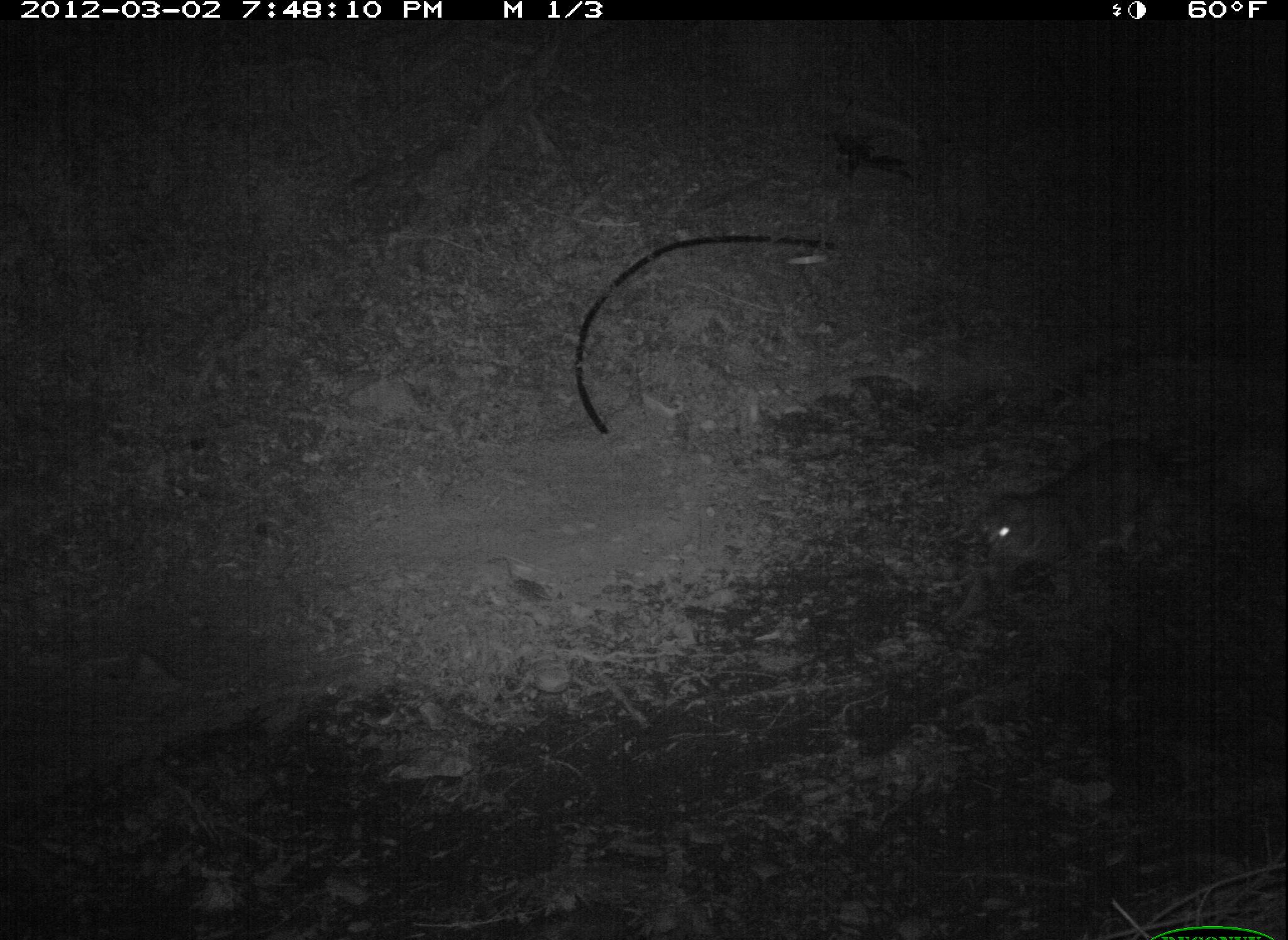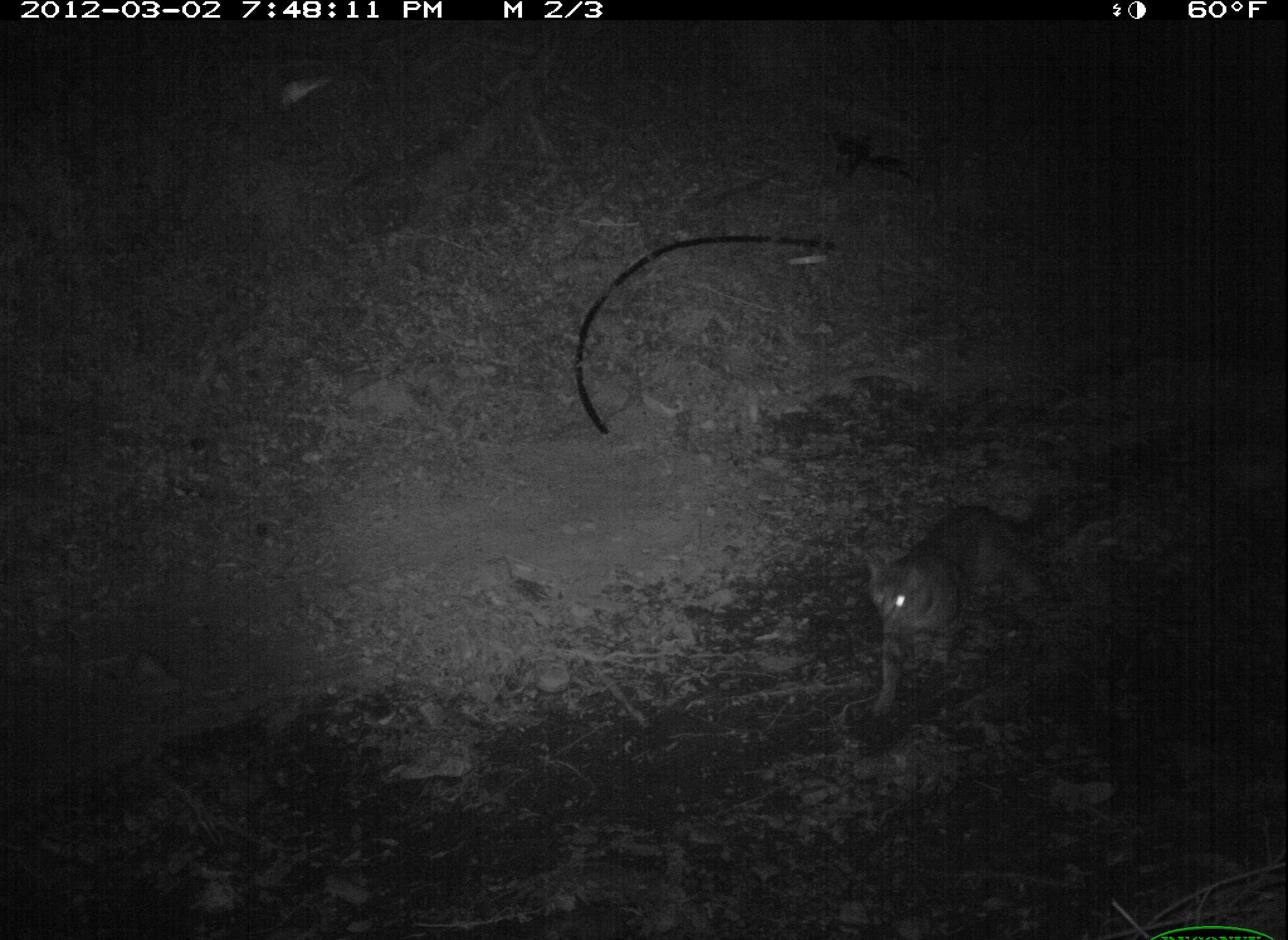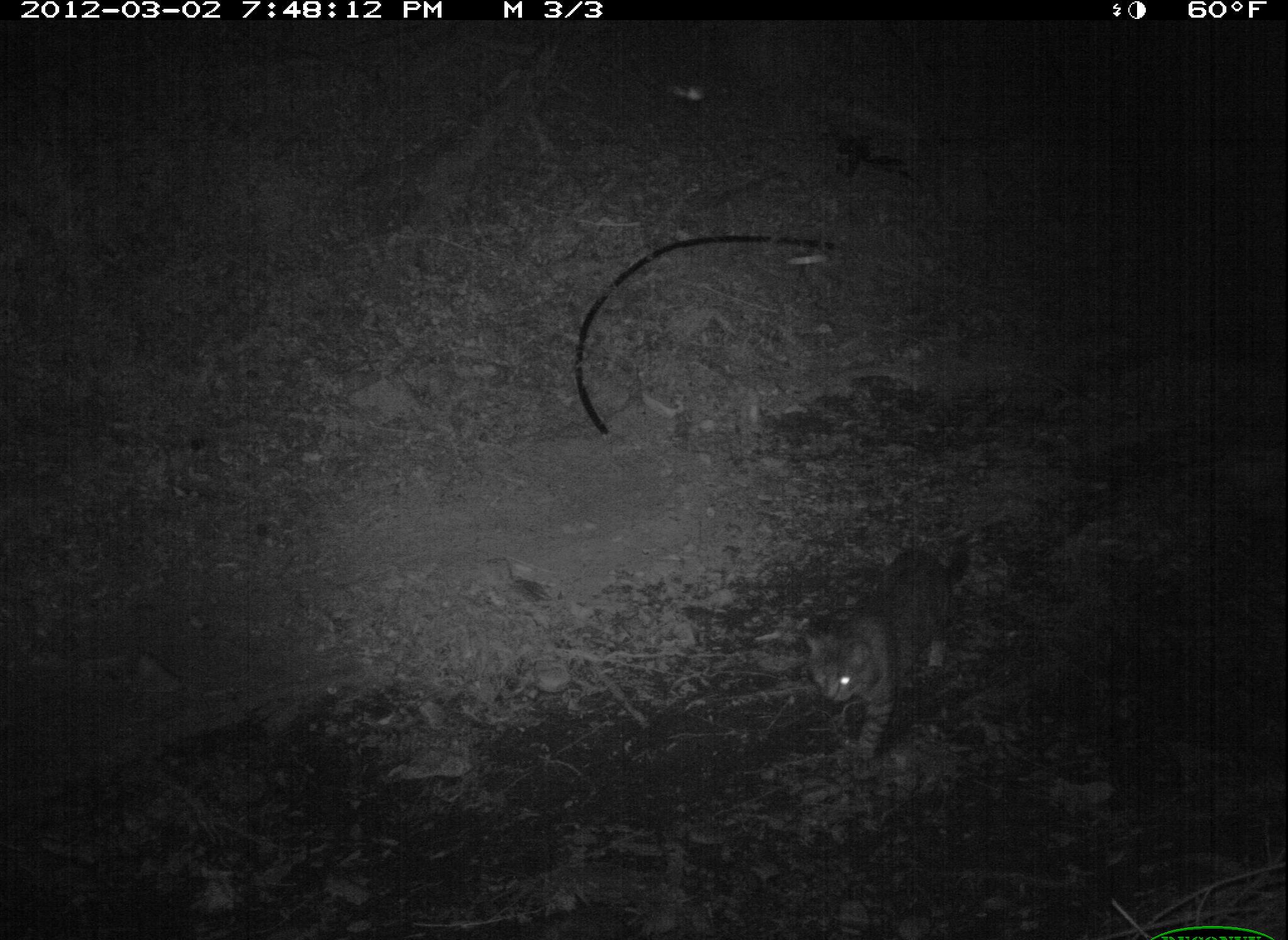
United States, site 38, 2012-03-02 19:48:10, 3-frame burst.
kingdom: Animalia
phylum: Chordata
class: Mammalia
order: Carnivora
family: Felidae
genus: Felis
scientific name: Felis catus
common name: cat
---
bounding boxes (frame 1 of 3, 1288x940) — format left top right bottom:
cat: 961 432 1191 627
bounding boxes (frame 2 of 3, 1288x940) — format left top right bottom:
cat: 853 494 1058 715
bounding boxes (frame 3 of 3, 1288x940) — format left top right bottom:
cat: 797 525 979 770